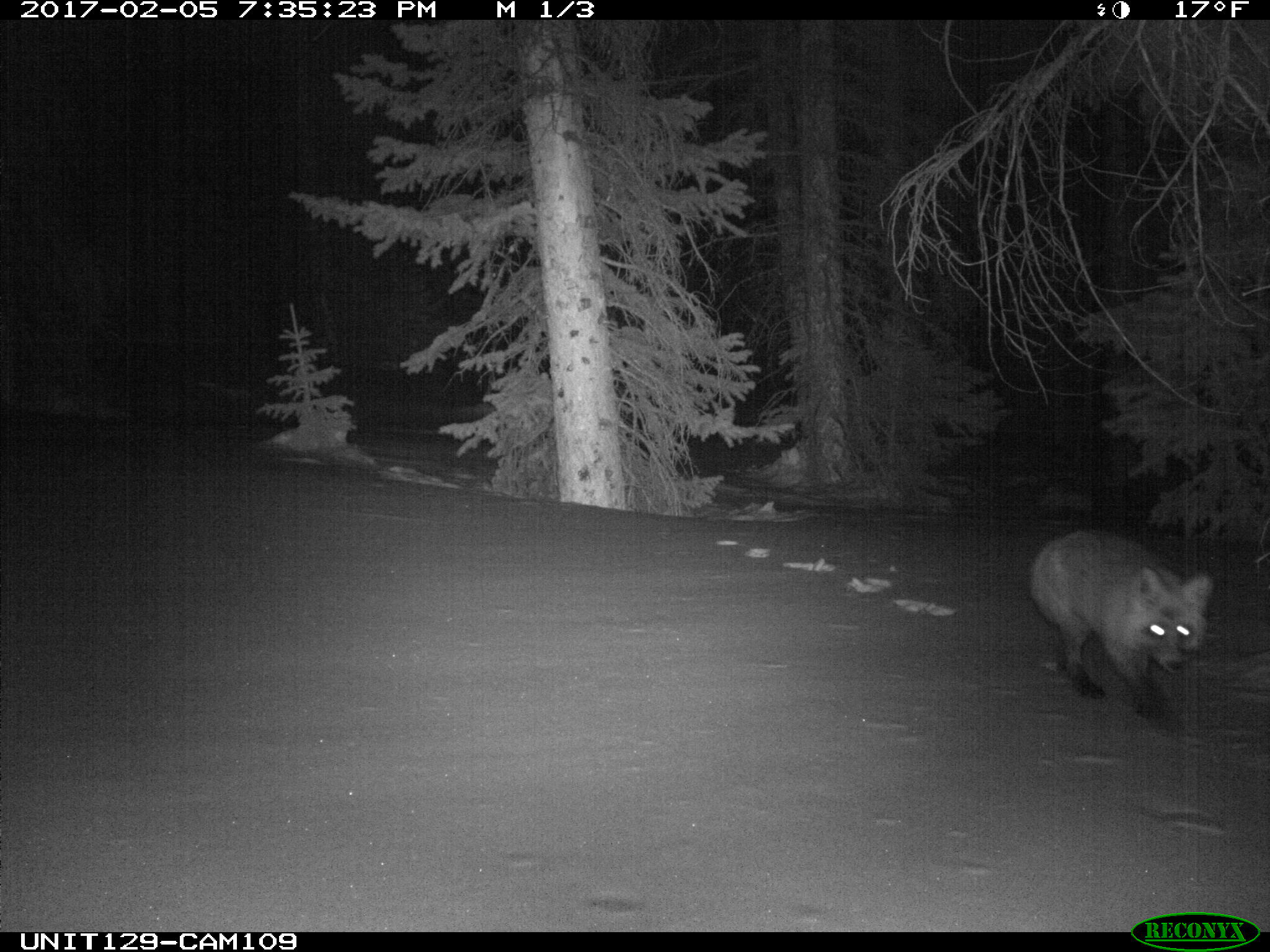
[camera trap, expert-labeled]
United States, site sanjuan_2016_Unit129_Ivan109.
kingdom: Animalia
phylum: Chordata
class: Mammalia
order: Carnivora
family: Canidae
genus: Vulpes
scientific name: Vulpes vulpes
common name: red fox